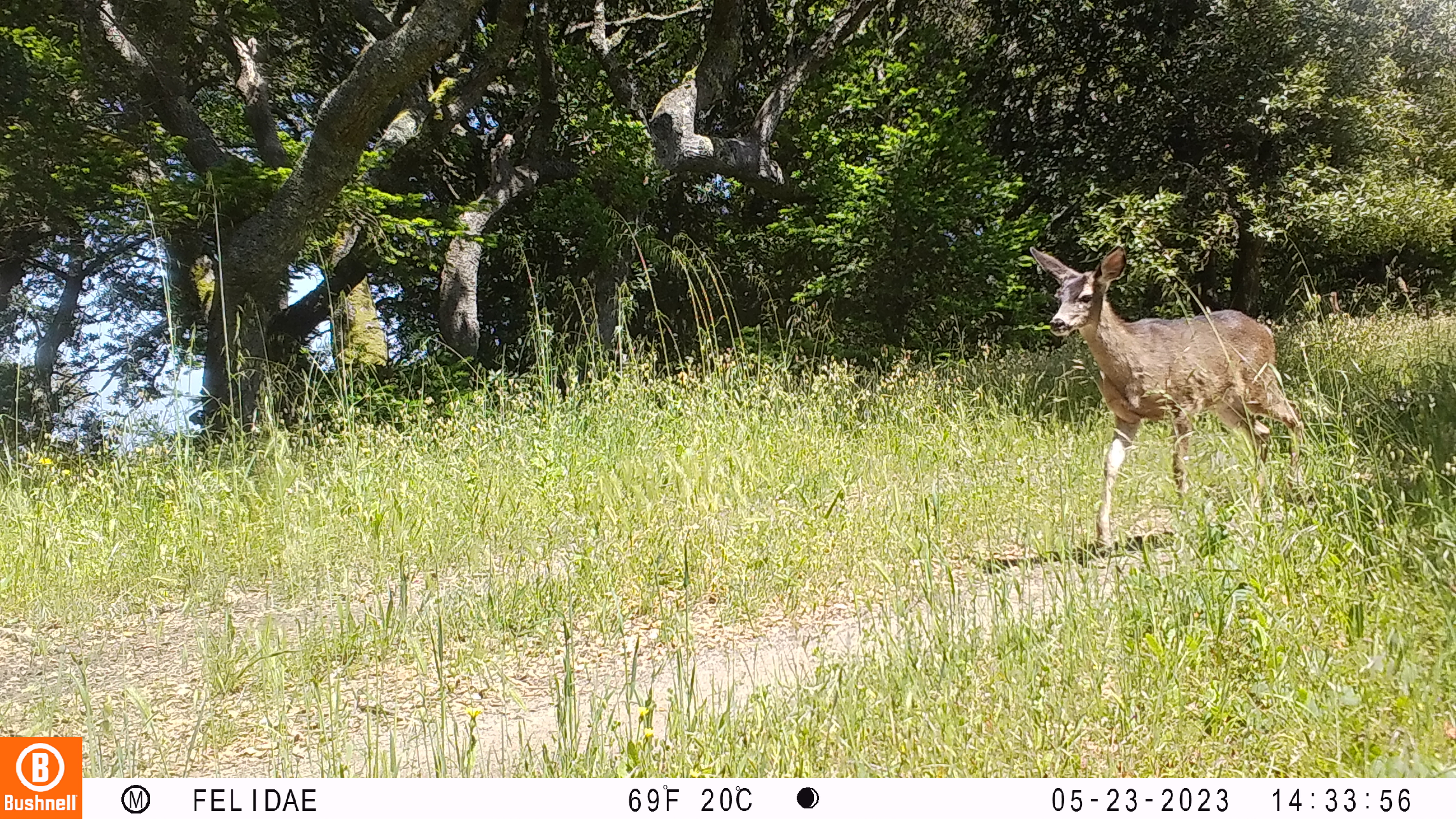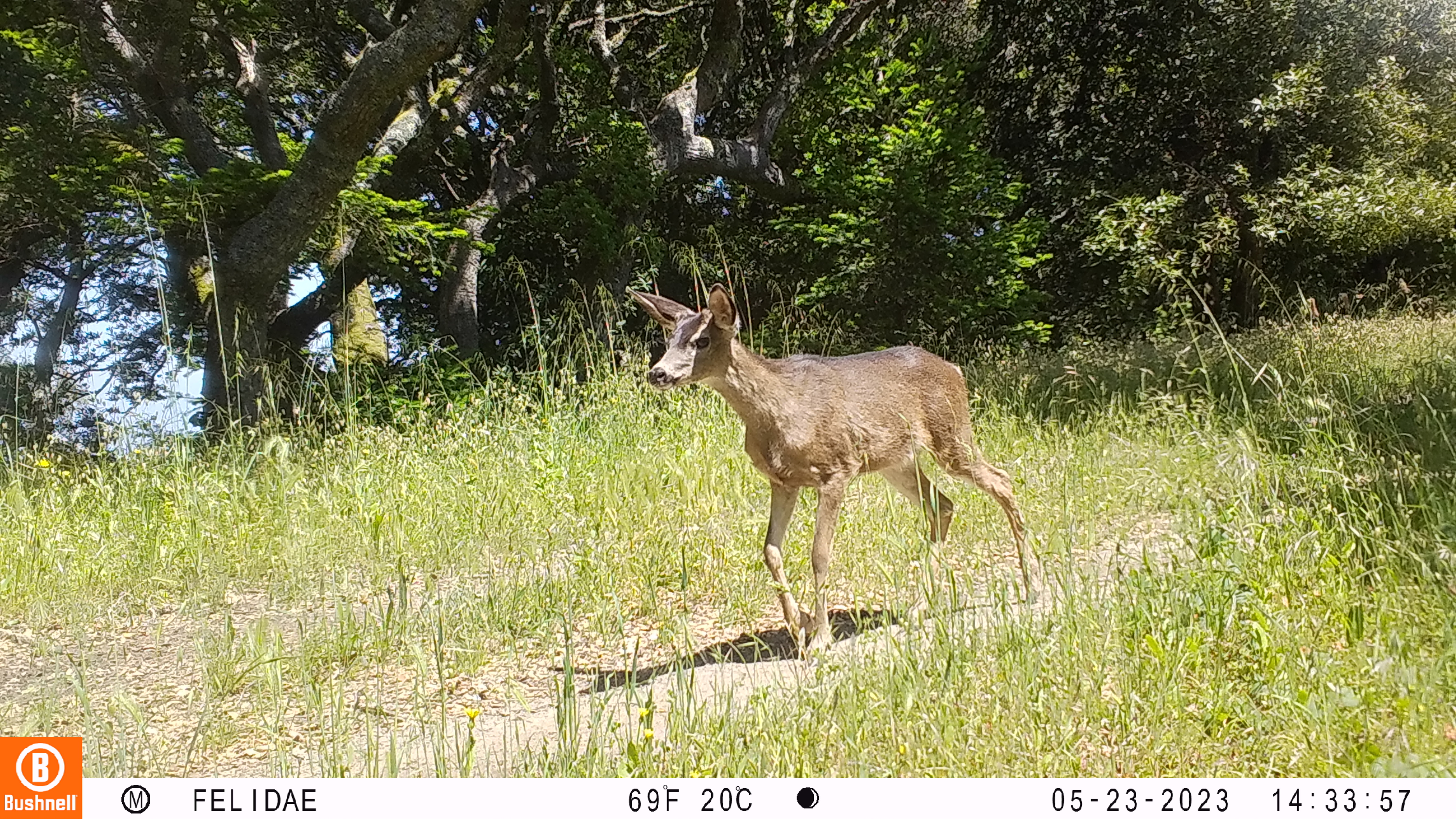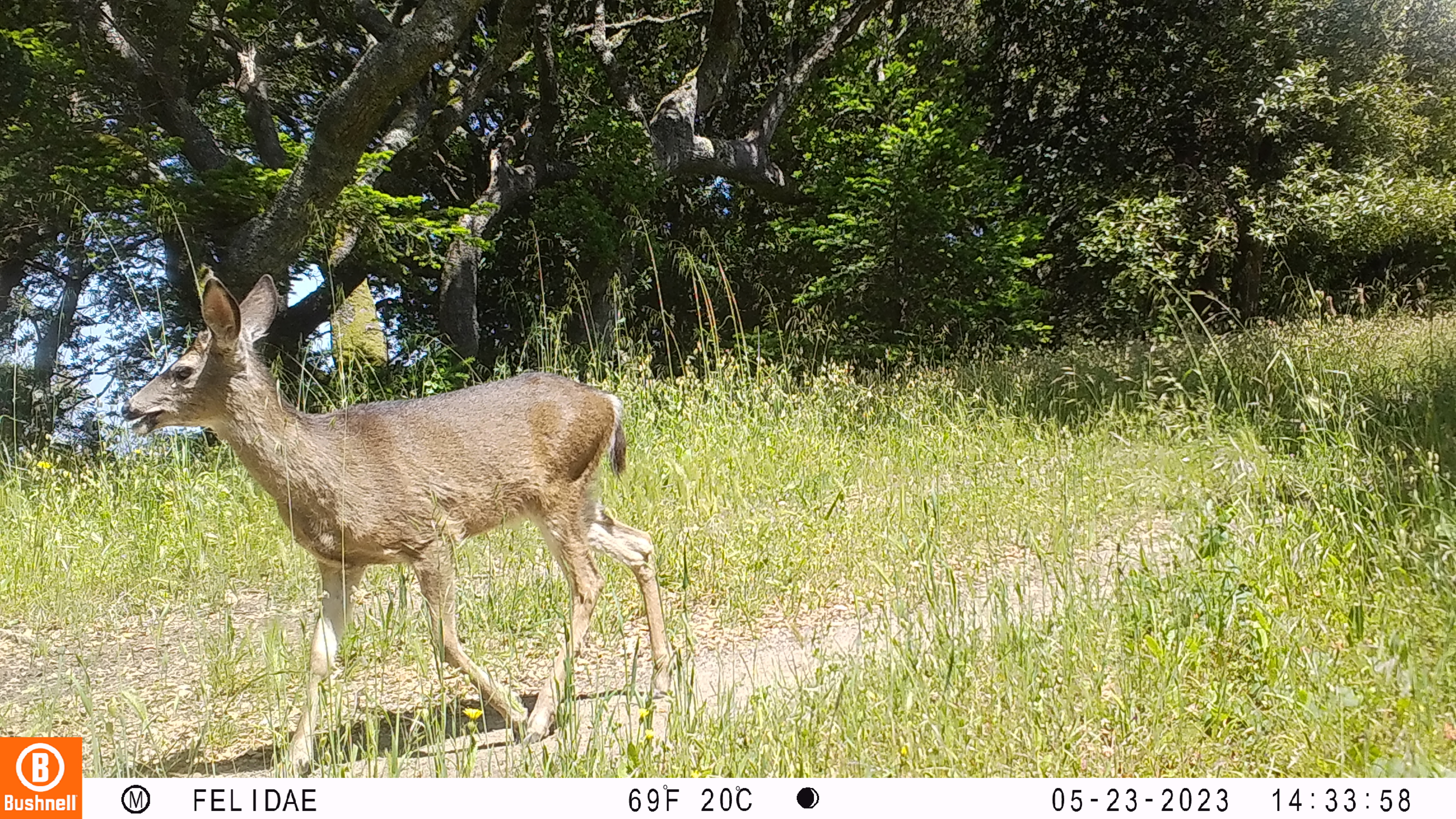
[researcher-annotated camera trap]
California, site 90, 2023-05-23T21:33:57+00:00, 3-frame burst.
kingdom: Animalia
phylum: Chordata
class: Mammalia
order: Artiodactyla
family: Cervidae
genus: Odocoileus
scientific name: Odocoileus hemionus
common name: mule deer